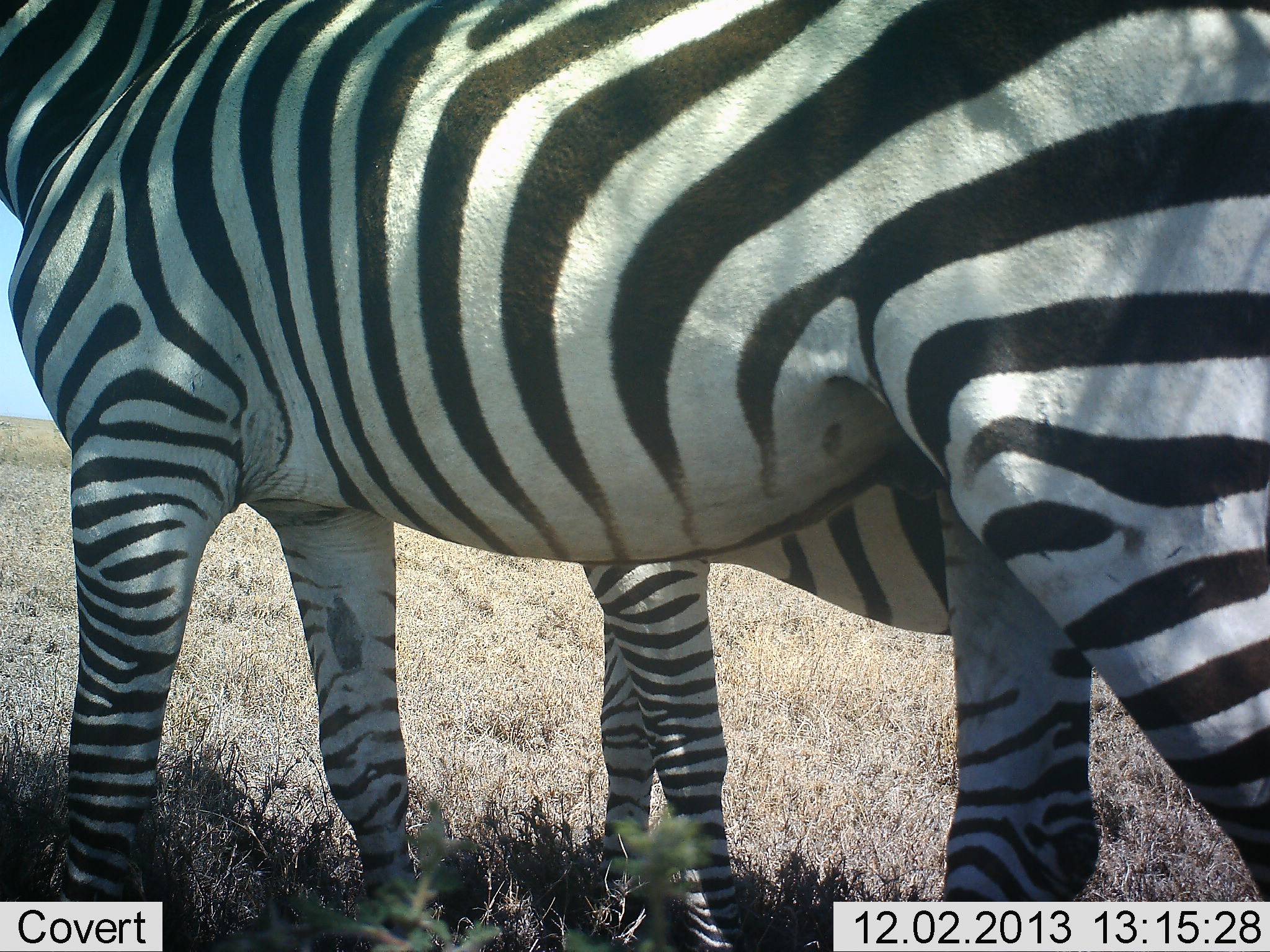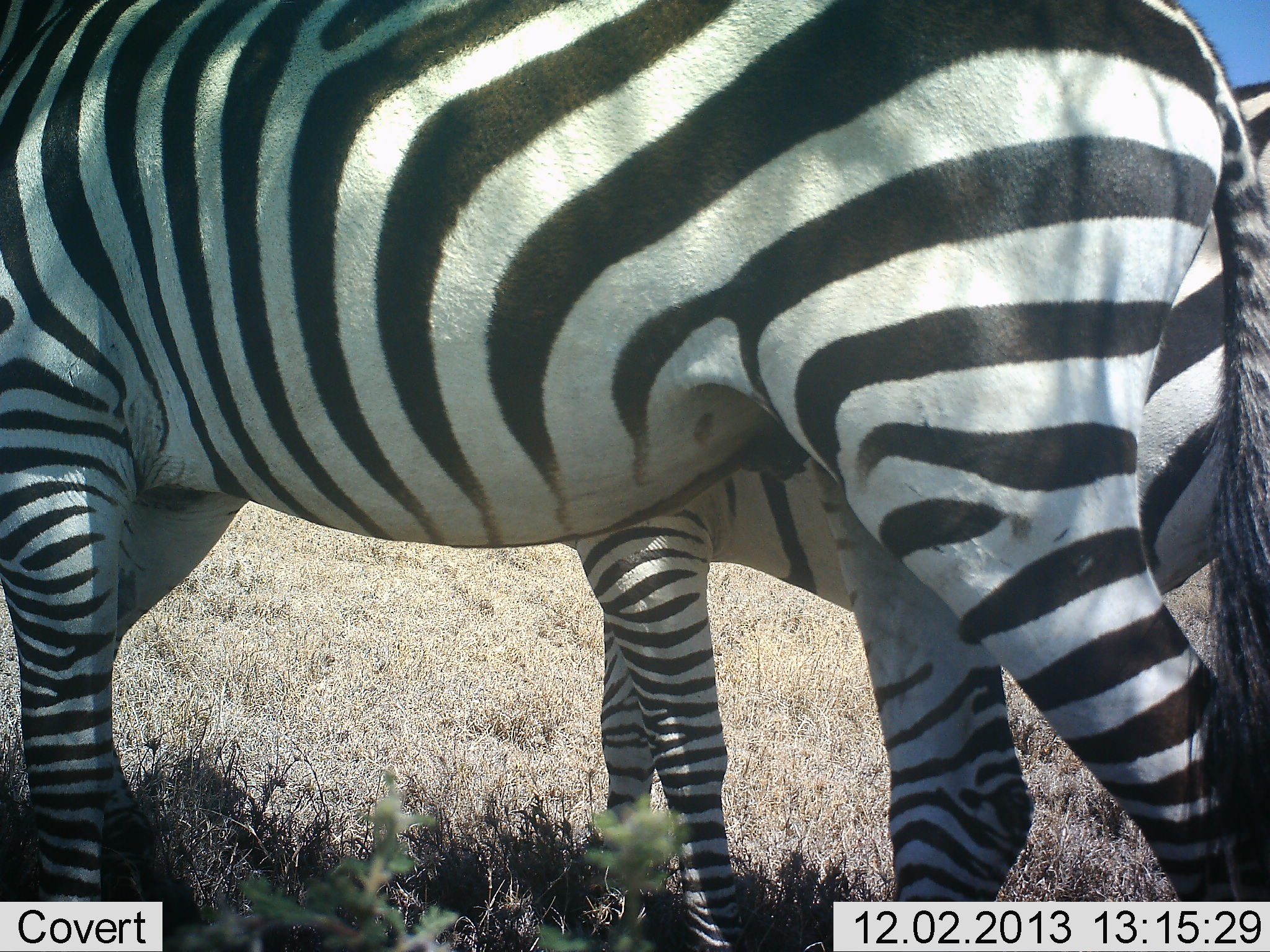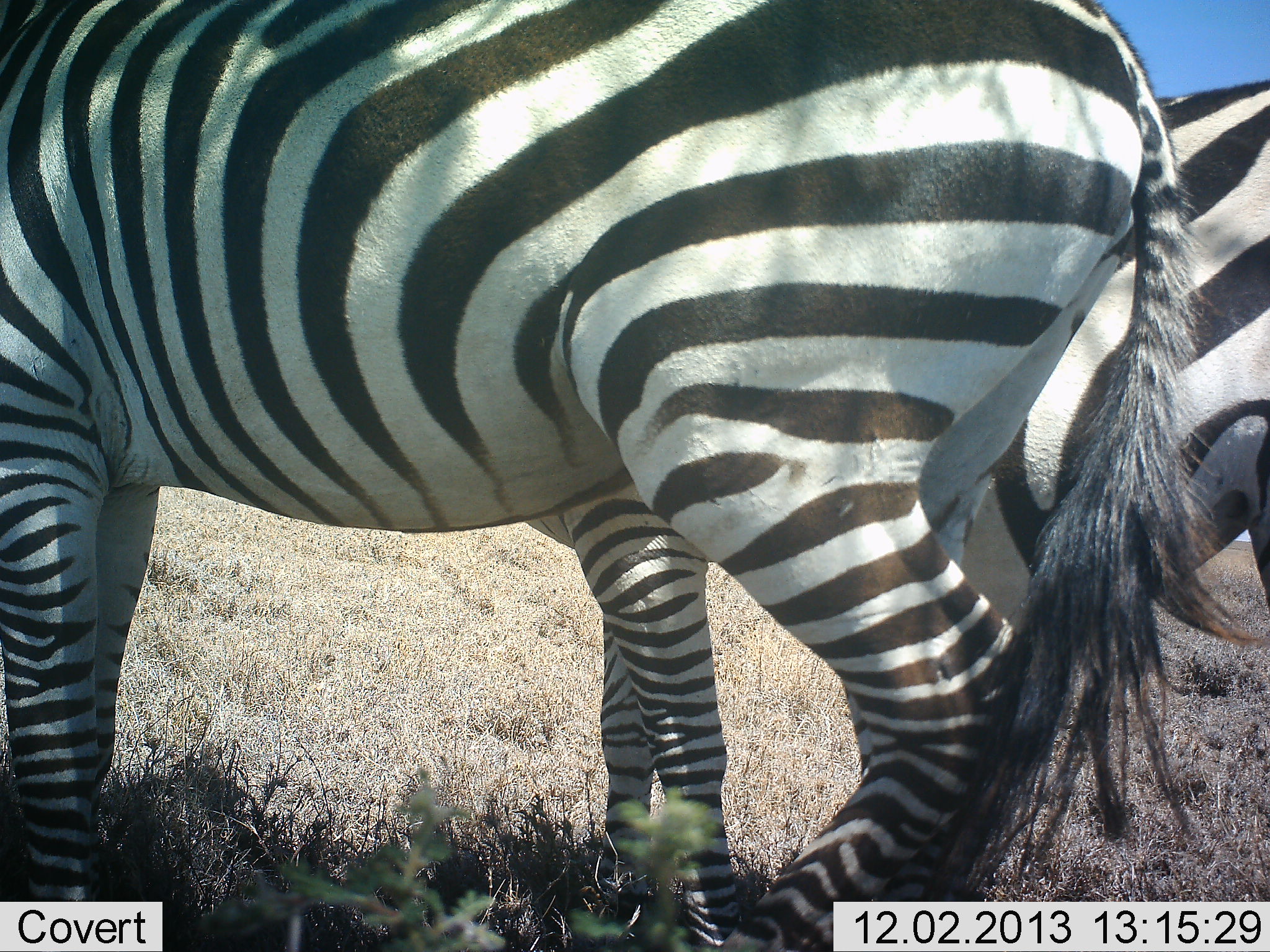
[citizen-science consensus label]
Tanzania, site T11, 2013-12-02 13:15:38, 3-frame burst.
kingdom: Animalia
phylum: Chordata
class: Mammalia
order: Perissodactyla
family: Equidae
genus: Equus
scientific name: Equus quagga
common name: plains zebra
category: zebra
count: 2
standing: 80%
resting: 0%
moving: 80%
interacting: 0%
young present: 10%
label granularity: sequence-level